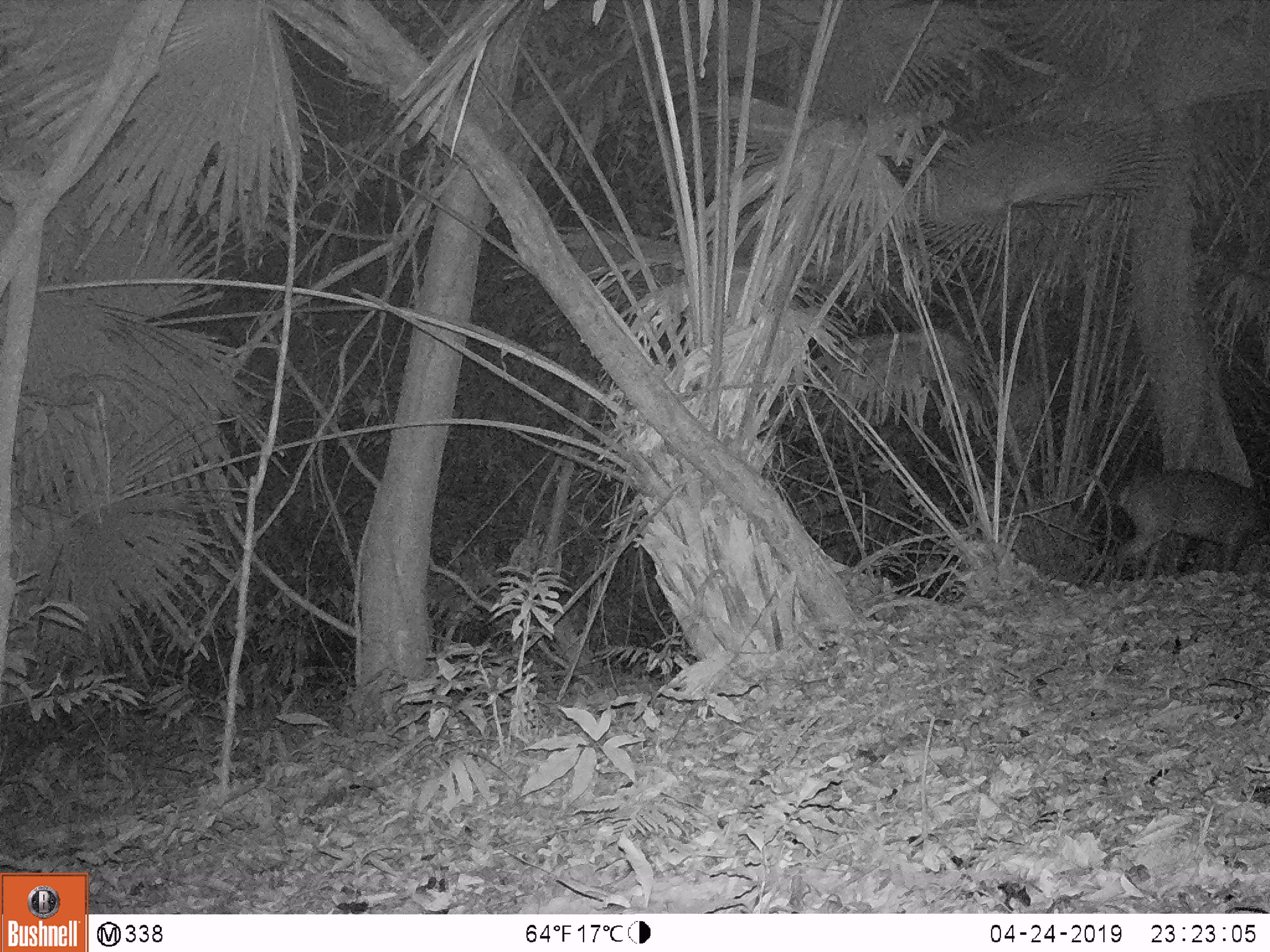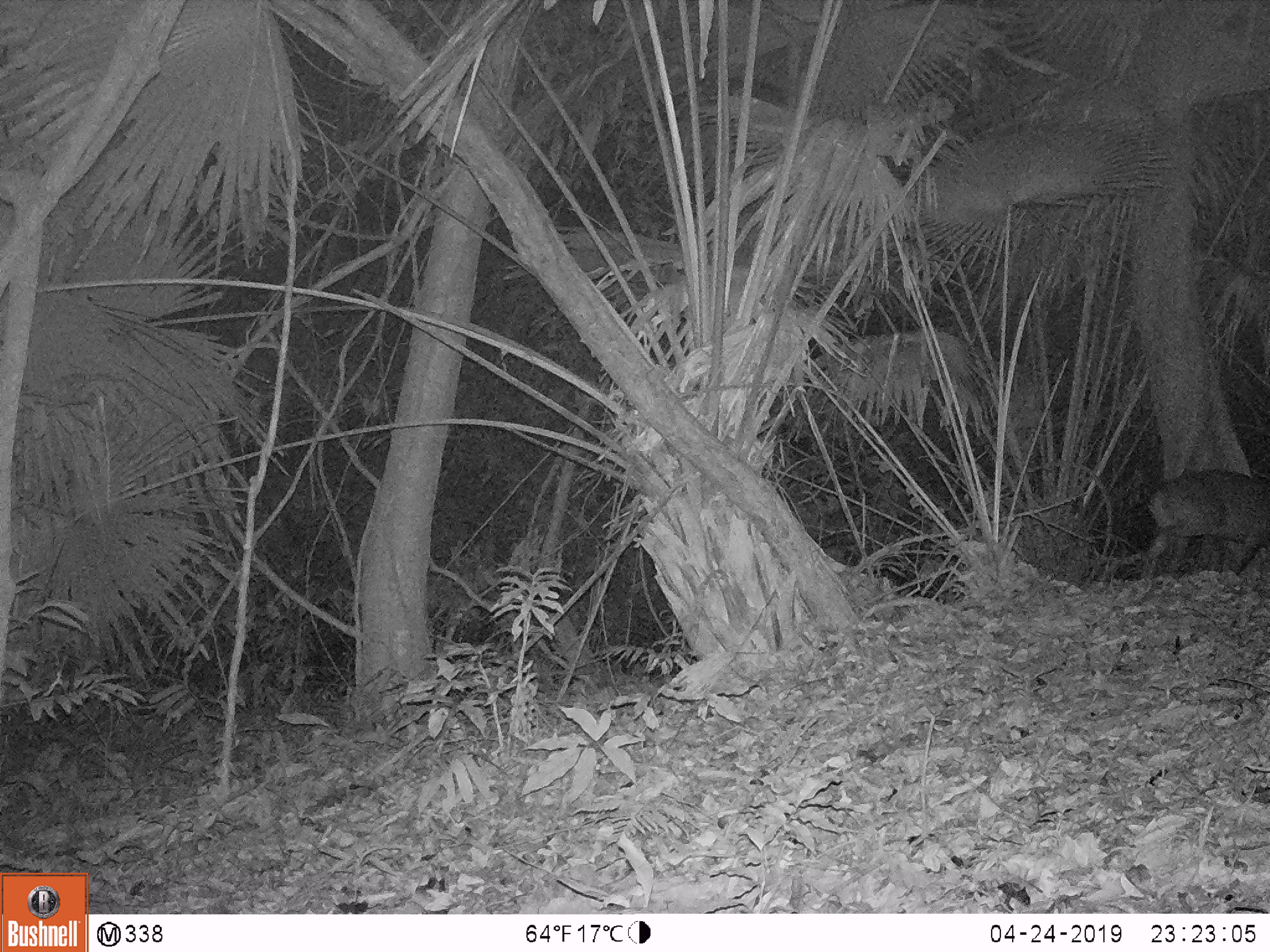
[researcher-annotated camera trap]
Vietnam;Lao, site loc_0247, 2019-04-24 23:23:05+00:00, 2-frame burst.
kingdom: Animalia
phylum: Chordata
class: Mammalia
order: Artiodactyla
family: Cervidae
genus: Muntiacus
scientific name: Muntiacus vuquangensis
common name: large-antlered muntjac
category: large antlered muntjac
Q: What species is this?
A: Large antlered muntjac (large-antlered muntjac) (Muntiacus vuquangensis).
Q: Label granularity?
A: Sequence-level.